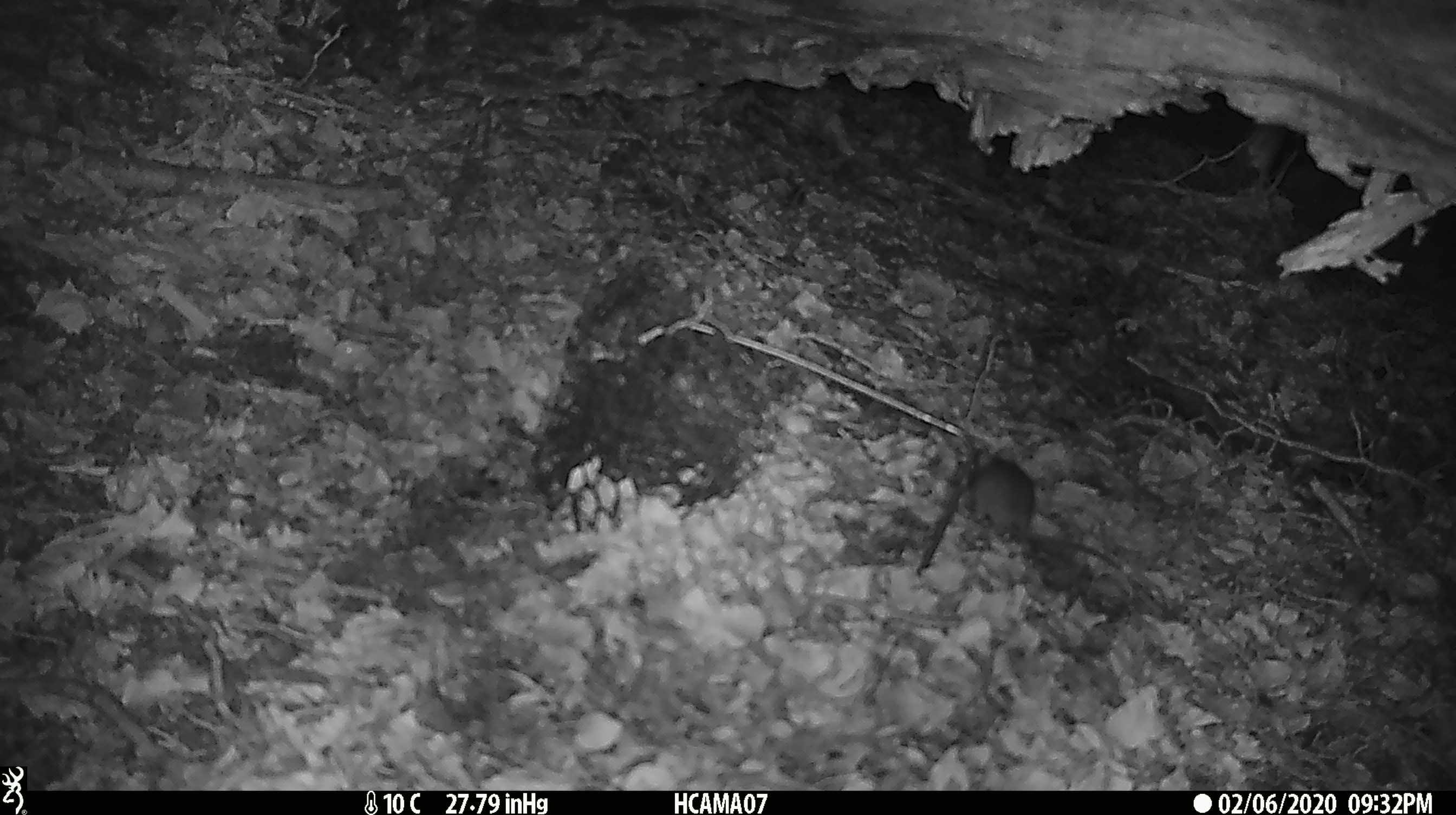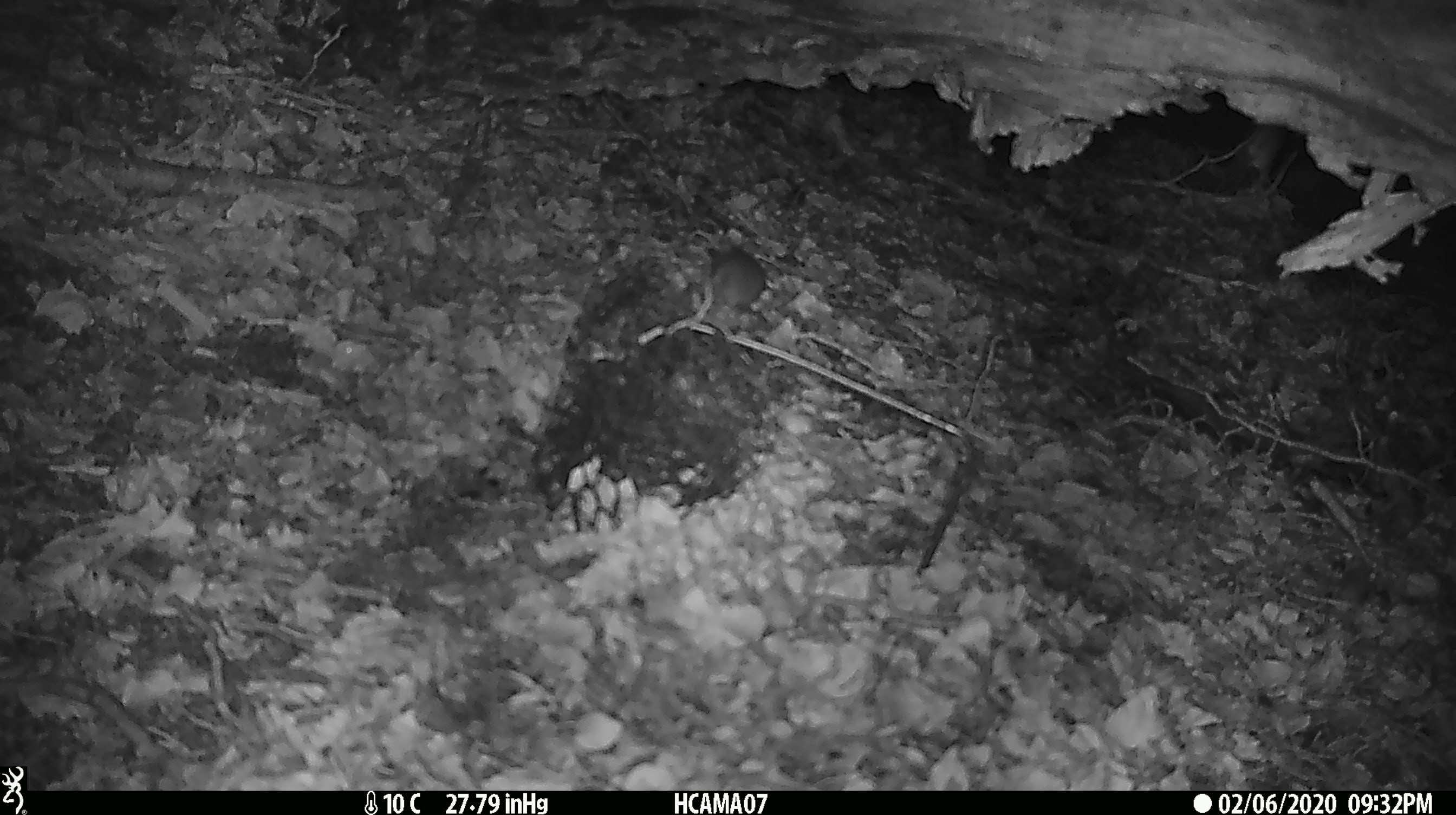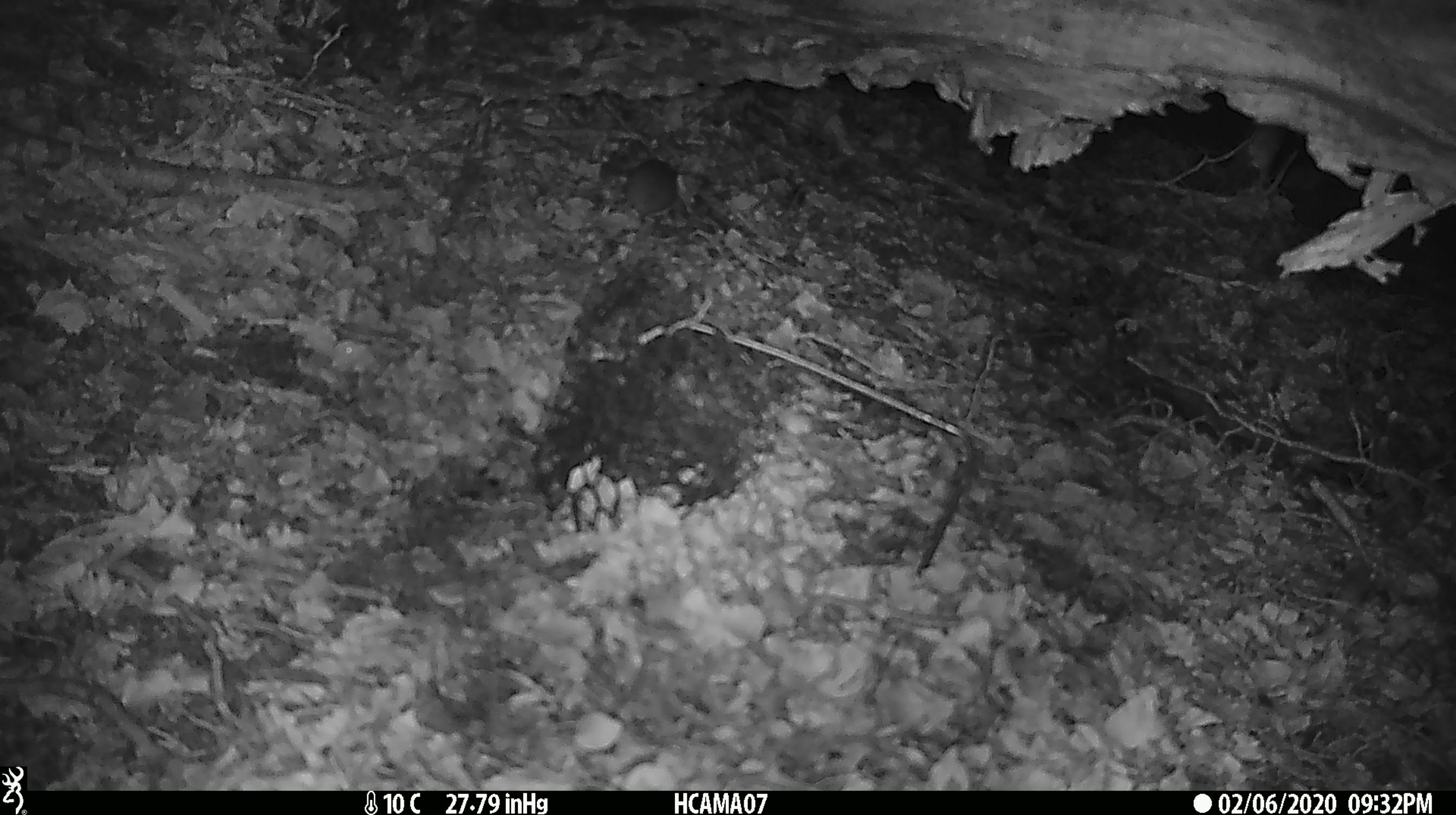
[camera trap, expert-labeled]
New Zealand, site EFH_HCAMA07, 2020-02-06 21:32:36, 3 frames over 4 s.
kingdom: Animalia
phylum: Chordata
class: Mammalia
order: Rodentia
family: Muridae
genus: Mus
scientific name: Mus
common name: mouse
Mouse (Mus).